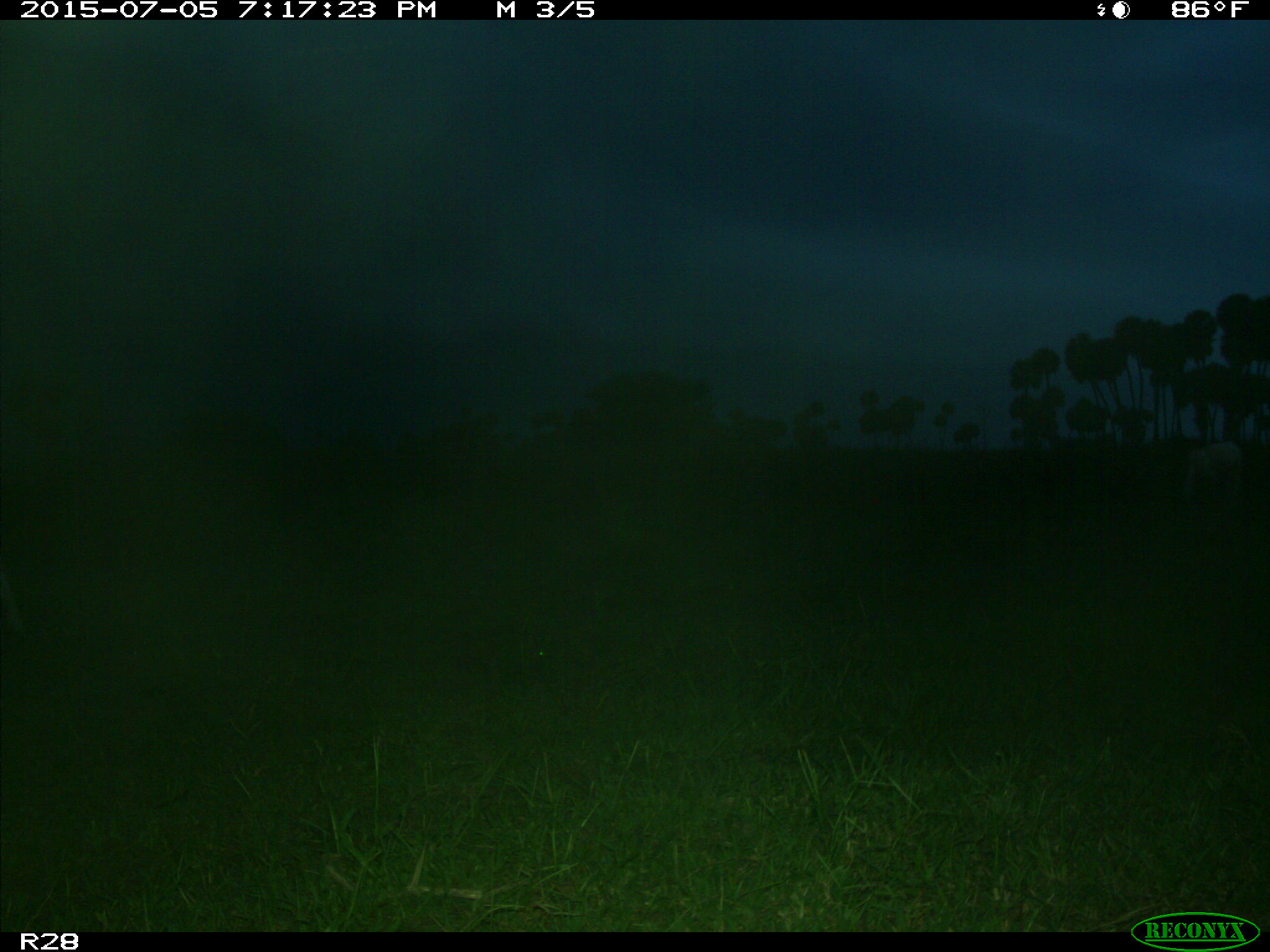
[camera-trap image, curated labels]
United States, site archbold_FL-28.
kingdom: Animalia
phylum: Chordata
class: Mammalia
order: Artiodactyla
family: Bovidae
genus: Bos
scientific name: Bos taurus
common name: domestic cow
Bos taurus (domestic cow).